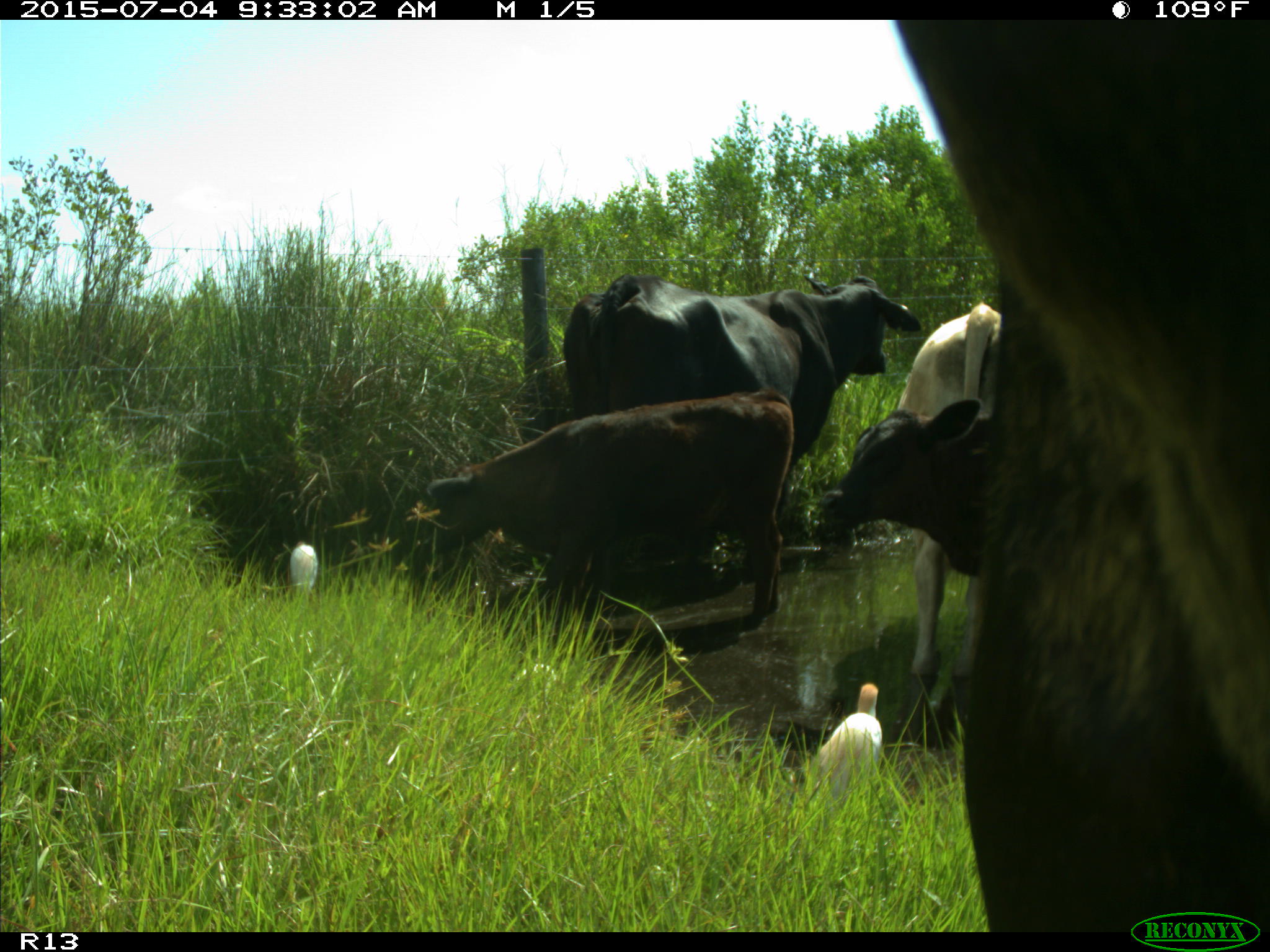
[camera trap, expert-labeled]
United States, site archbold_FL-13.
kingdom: Animalia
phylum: Chordata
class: Mammalia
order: Artiodactyla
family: Bovidae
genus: Bos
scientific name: Bos taurus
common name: domestic cow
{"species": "Bos taurus (domestic cow)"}